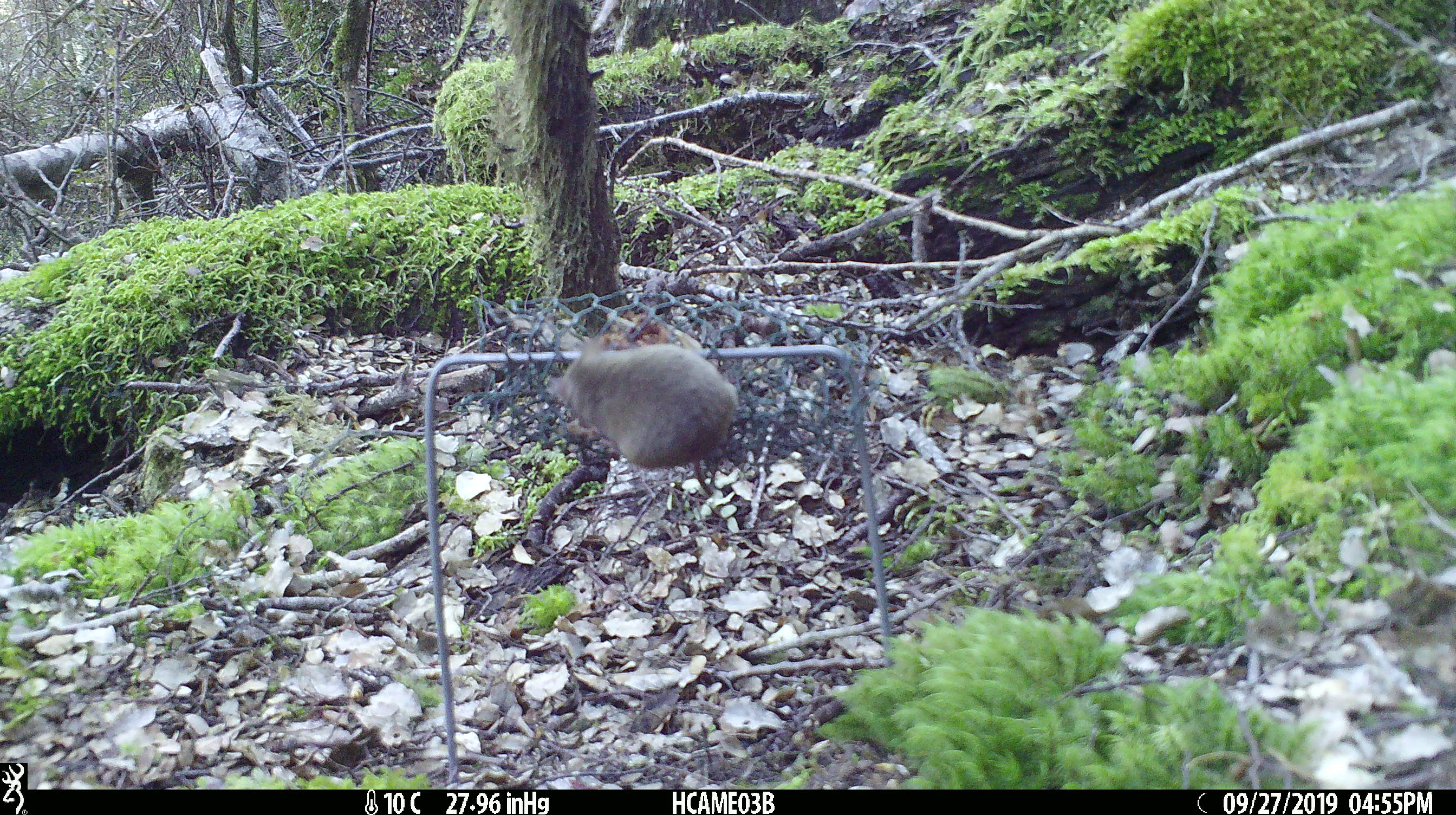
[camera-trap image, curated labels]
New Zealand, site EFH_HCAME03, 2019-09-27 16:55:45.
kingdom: Animalia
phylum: Chordata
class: Mammalia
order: Rodentia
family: Muridae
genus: Mus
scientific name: Mus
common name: mouse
Mouse (Mus).